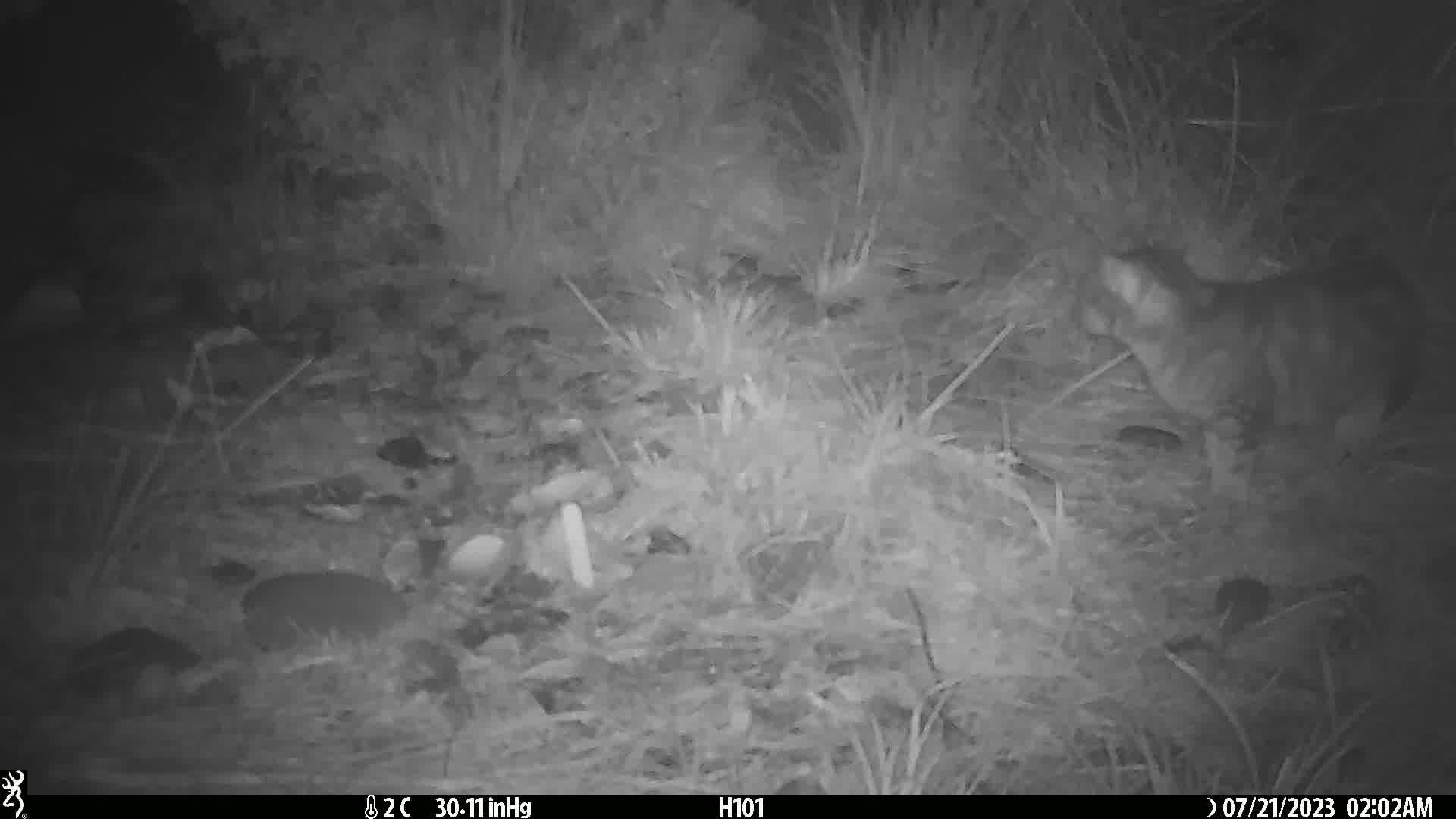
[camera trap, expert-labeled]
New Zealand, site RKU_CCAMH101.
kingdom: Animalia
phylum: Chordata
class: Mammalia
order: Carnivora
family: Felidae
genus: Felis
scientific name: Felis catus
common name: domestic cat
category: cat